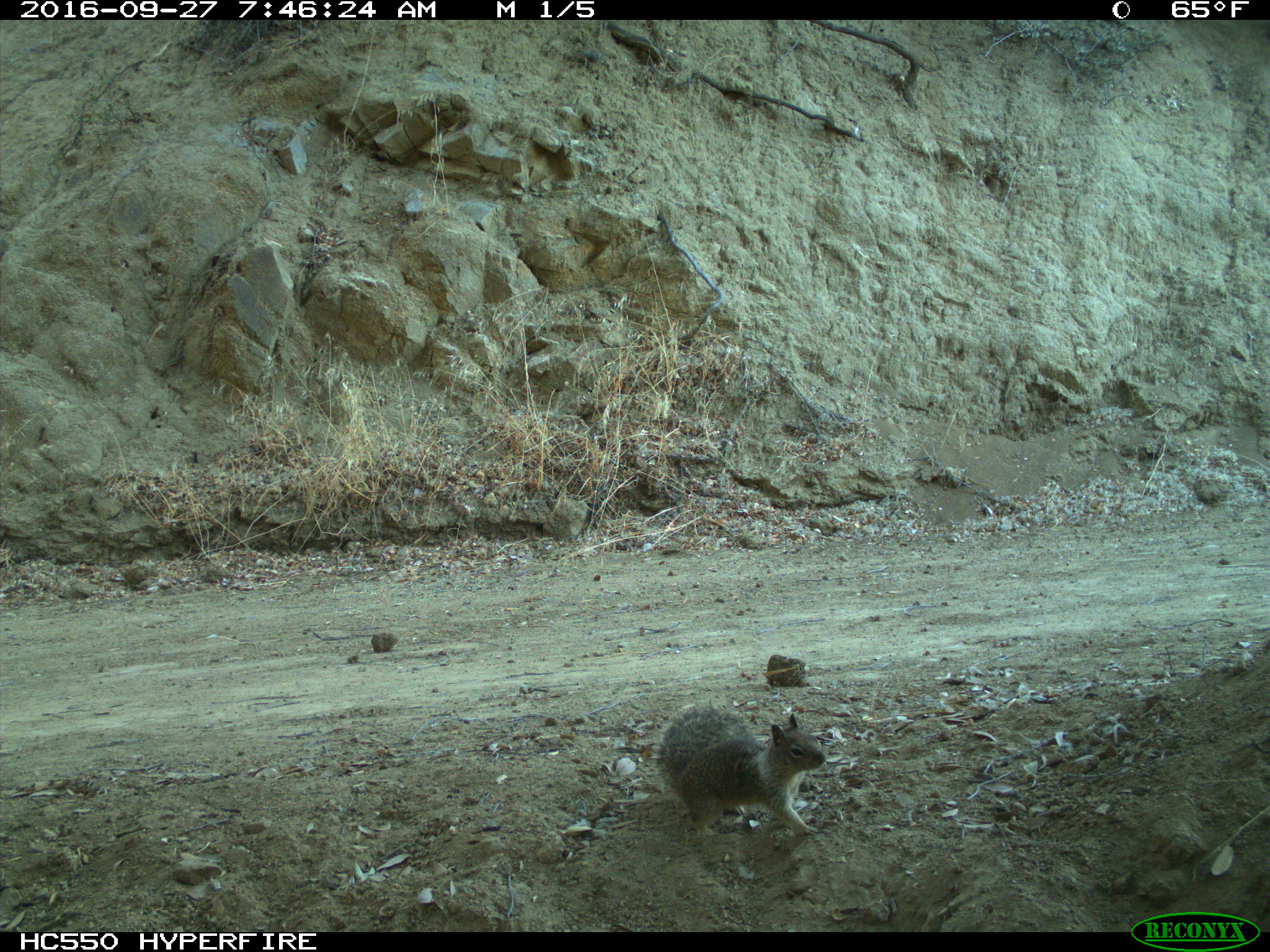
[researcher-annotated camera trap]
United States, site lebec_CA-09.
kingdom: Animalia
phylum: Chordata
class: Mammalia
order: Rodentia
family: Sciuridae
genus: Otospermophilus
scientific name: Otospermophilus beecheyi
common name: california ground squirrel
Otospermophilus beecheyi (california ground squirrel).